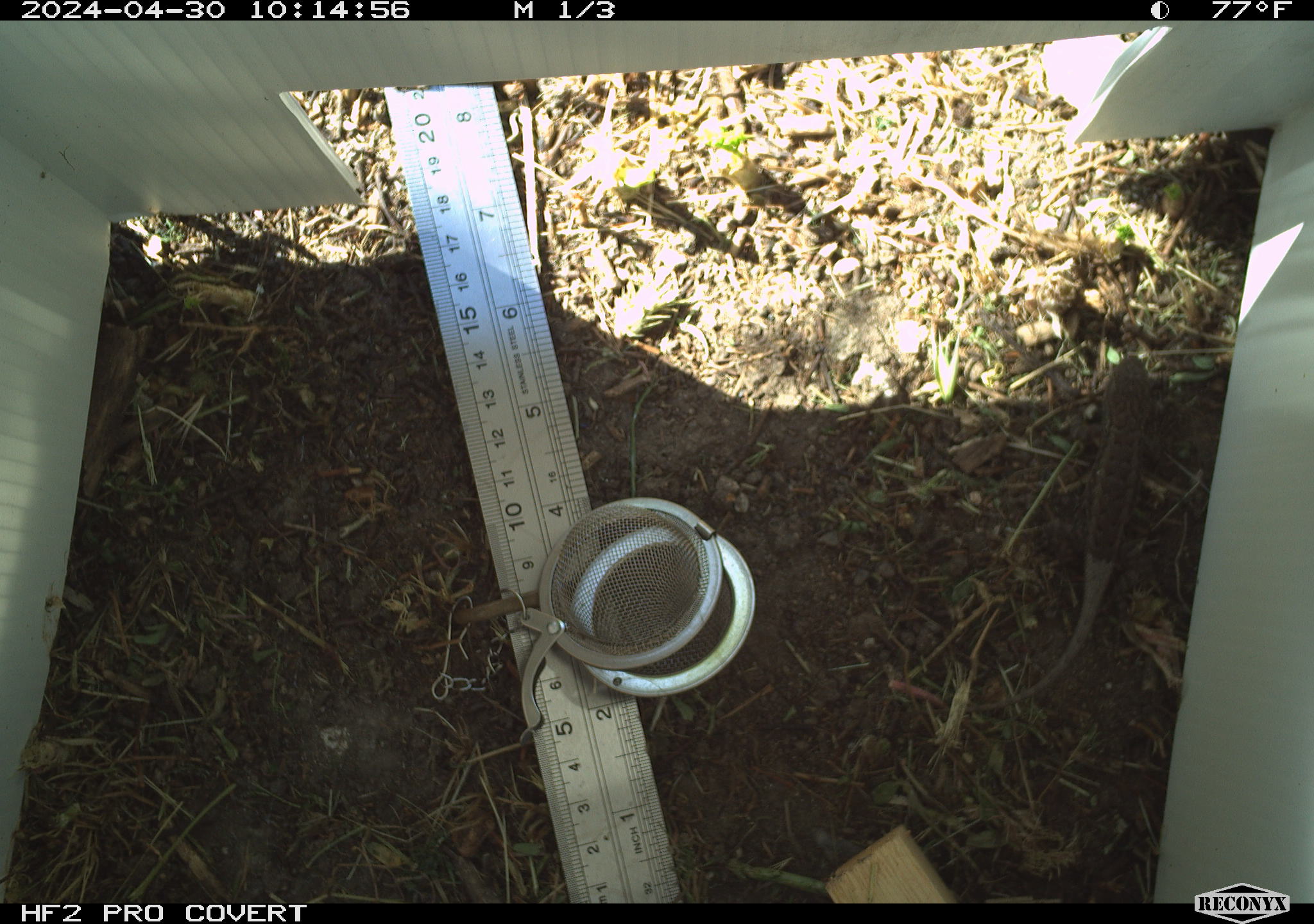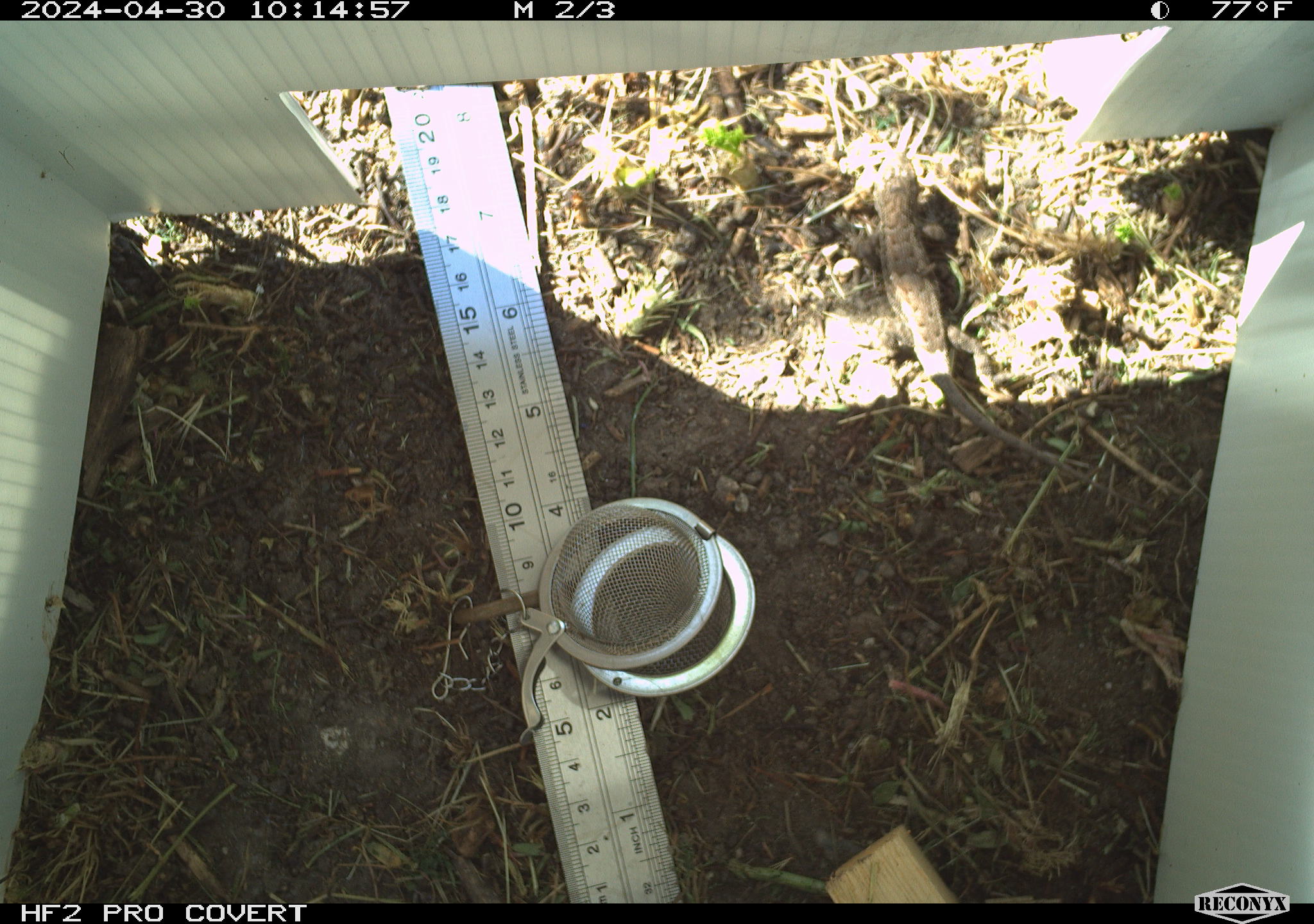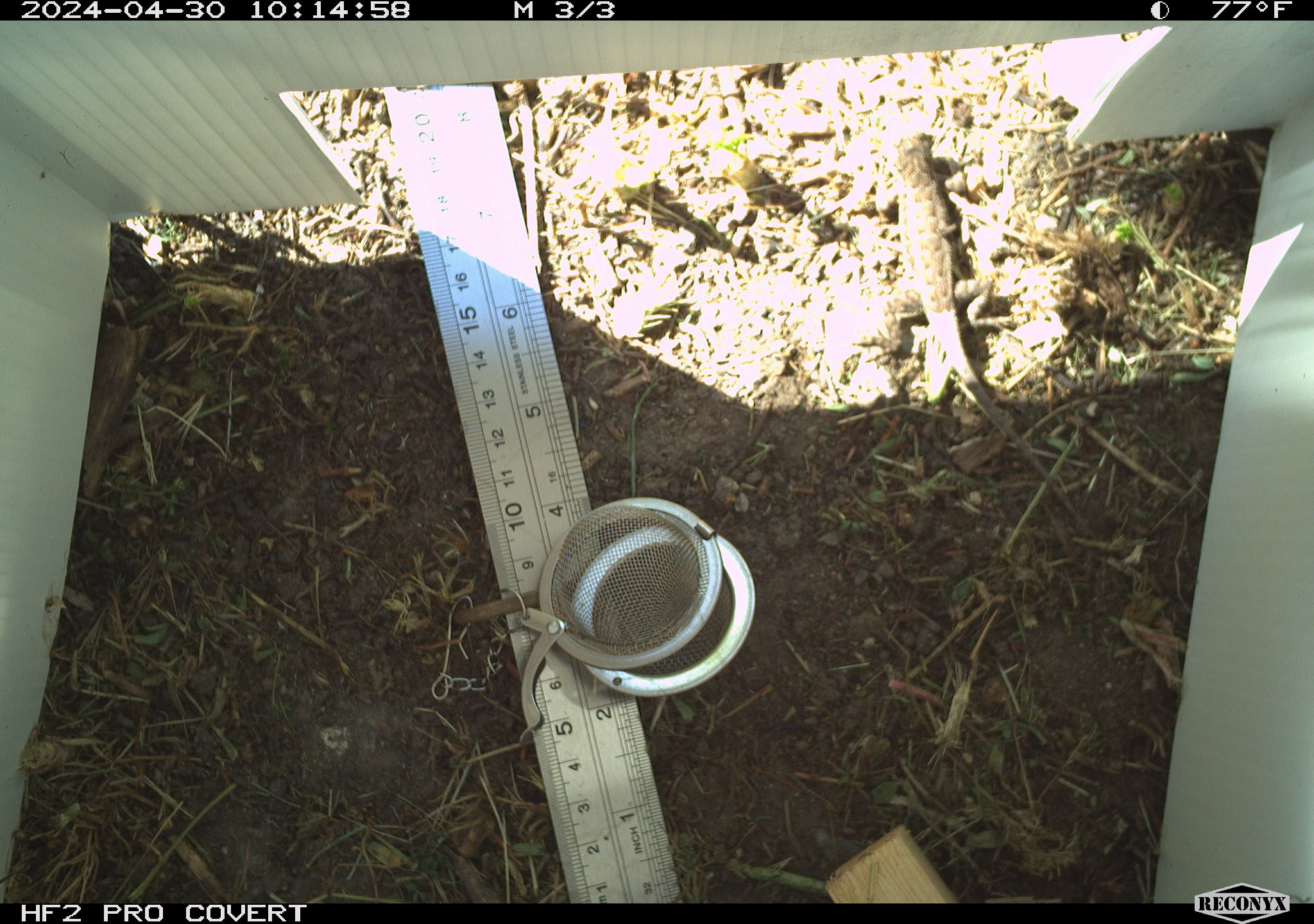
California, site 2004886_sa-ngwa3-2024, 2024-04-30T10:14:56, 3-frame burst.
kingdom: Animalia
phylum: Chordata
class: Reptilia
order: Squamata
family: Phrynosomatidae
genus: Sceloporus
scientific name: Sceloporus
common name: spiny lizards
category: sceloporus species